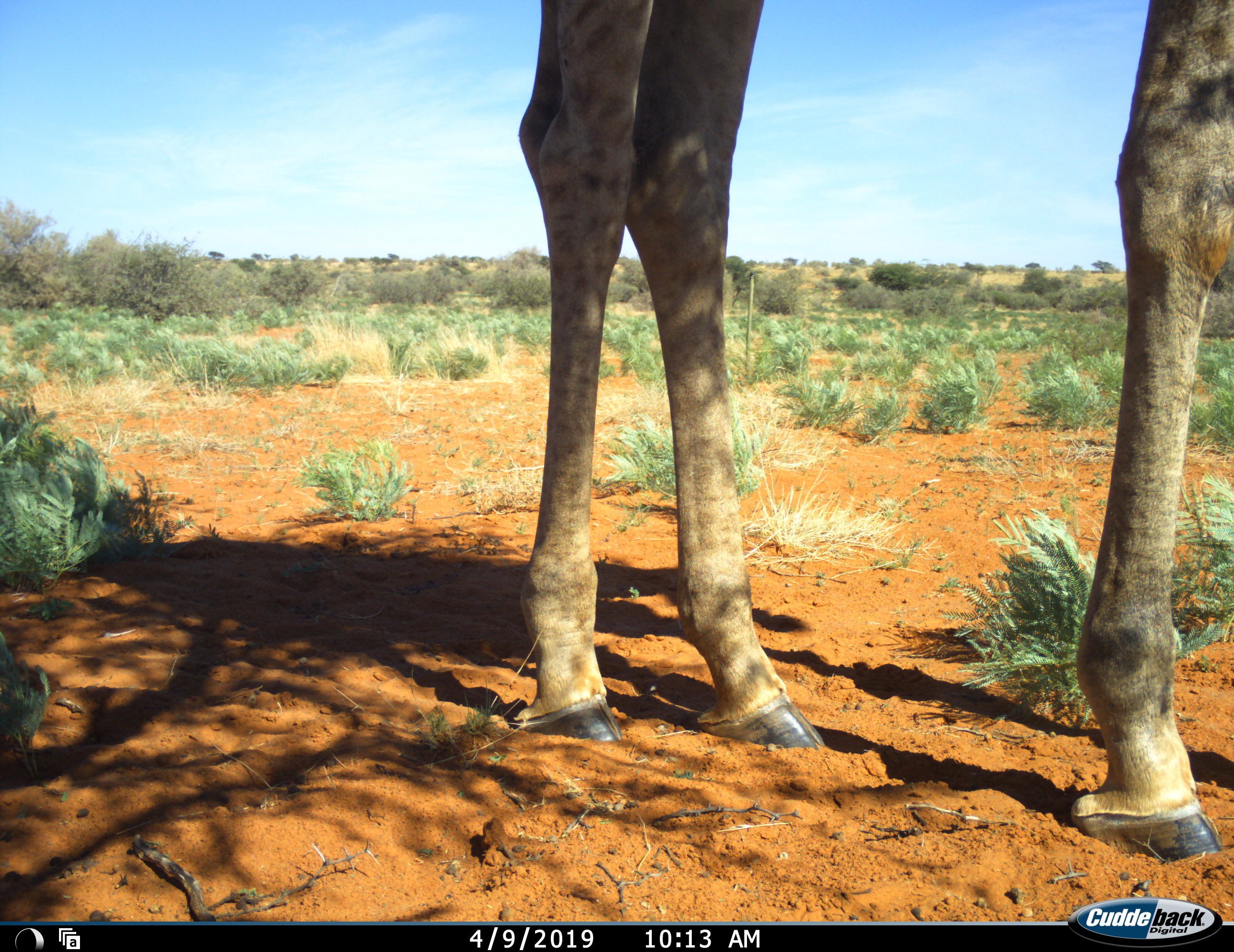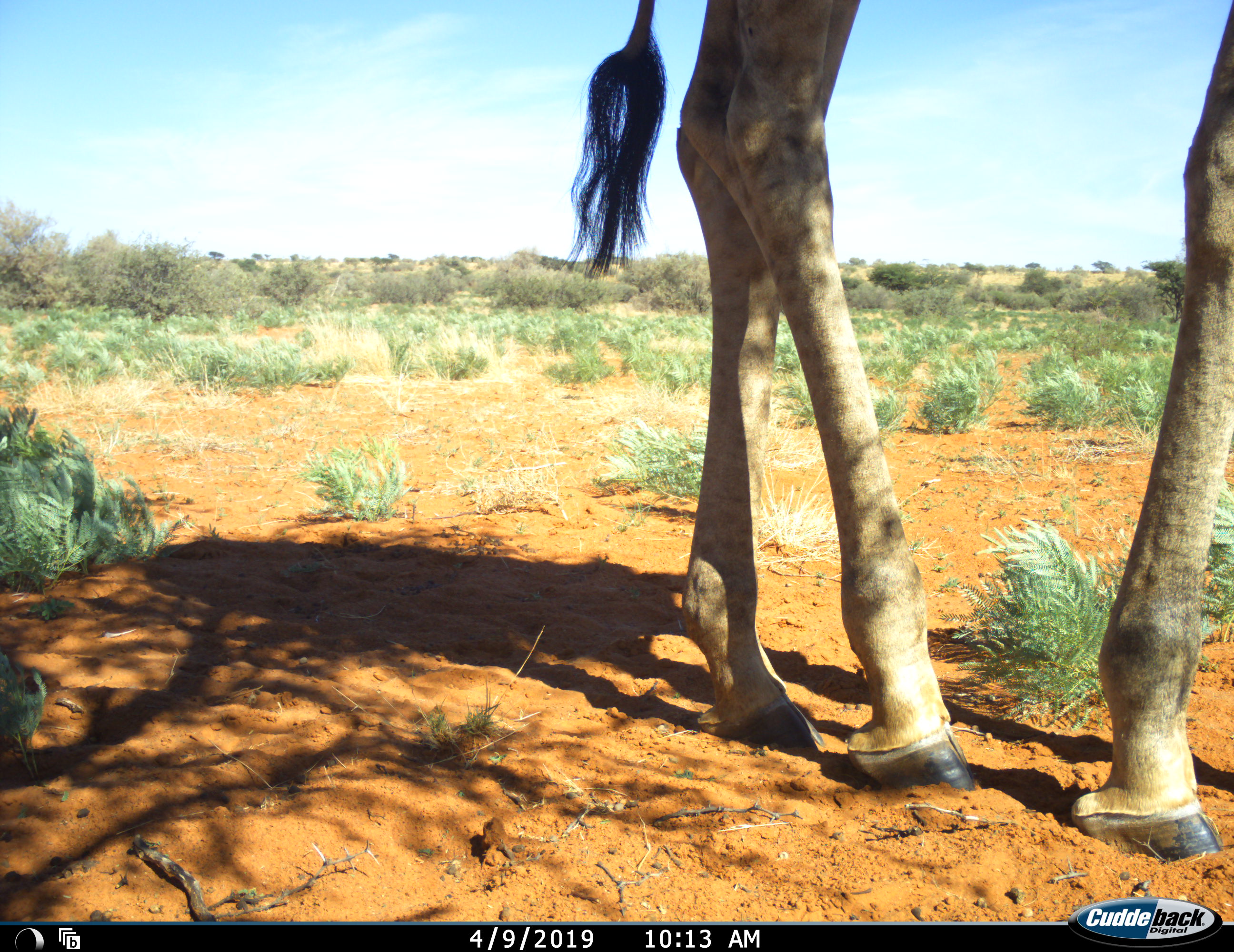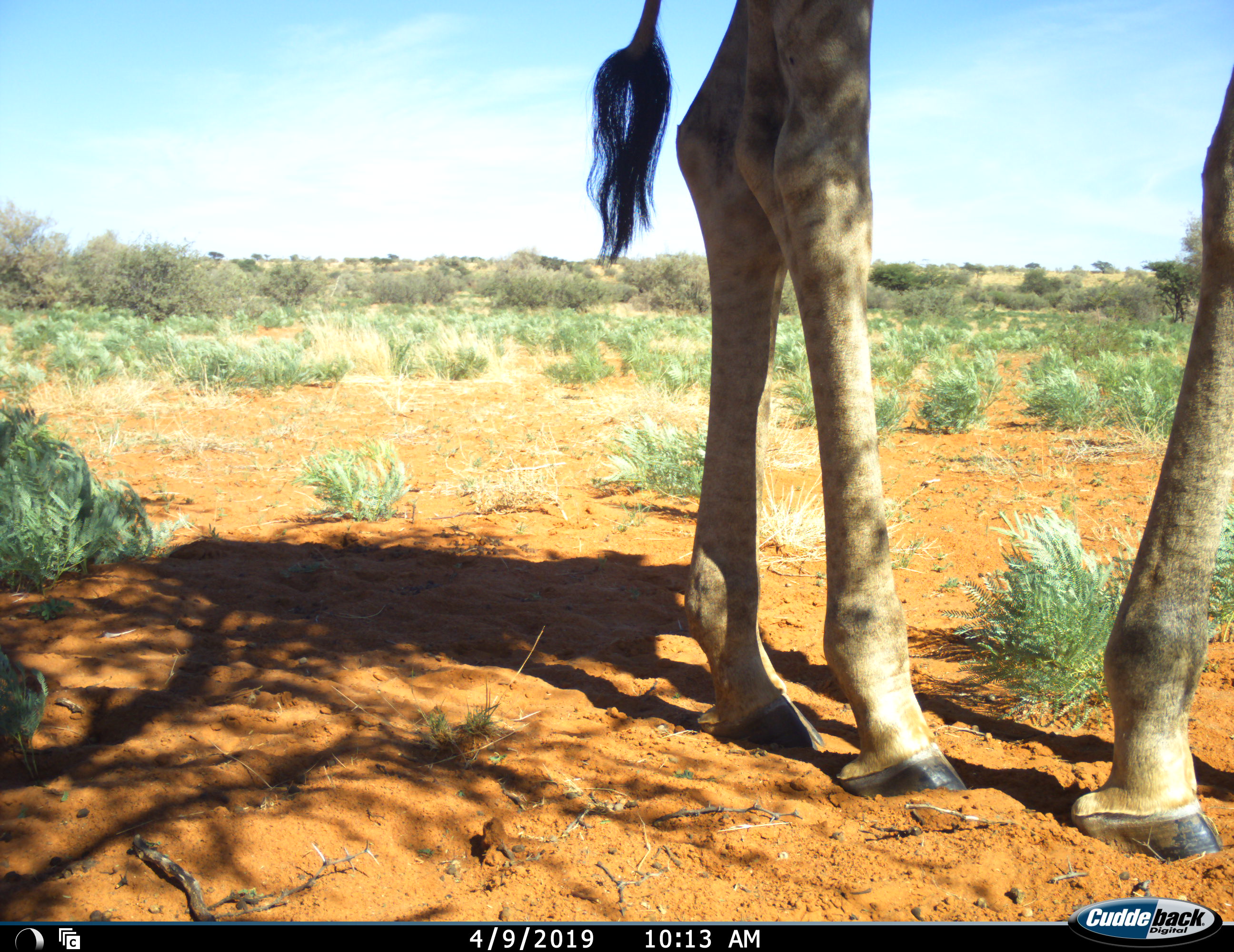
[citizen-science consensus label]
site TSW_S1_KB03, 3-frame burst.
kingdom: Animalia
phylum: Chordata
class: Mammalia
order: Artiodactyla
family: Giraffidae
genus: Giraffa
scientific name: Giraffa camelopardalis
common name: giraffe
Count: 1.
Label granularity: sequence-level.